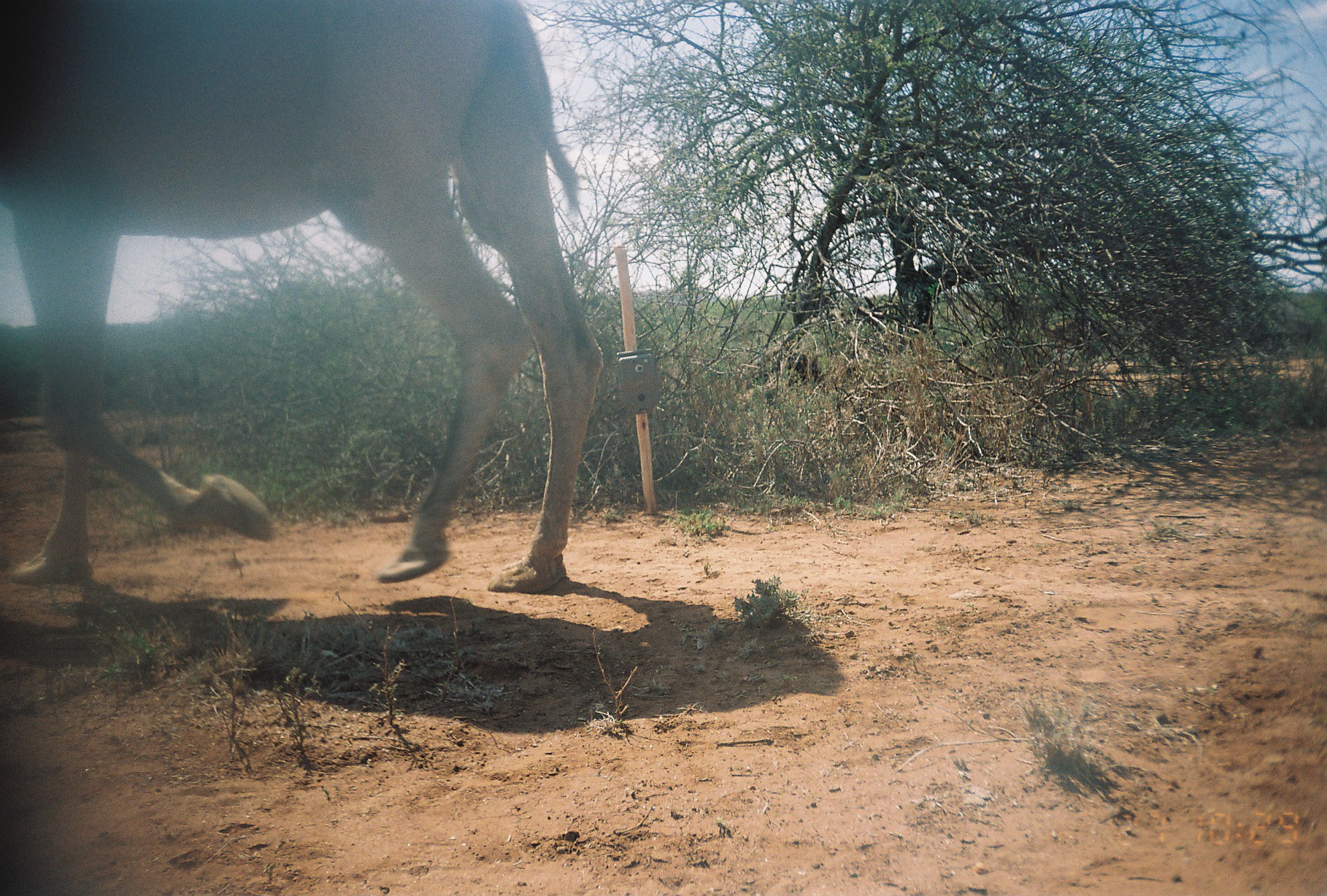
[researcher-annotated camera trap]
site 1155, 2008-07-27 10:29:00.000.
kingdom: Animalia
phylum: Chordata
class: Mammalia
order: Artiodactyla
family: Camelidae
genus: Camelus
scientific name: Camelus dromedarius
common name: dromedary camel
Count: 1.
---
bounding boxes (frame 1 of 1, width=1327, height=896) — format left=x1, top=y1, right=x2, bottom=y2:
camelus dromedarius: left=0, top=0, right=605, bottom=593